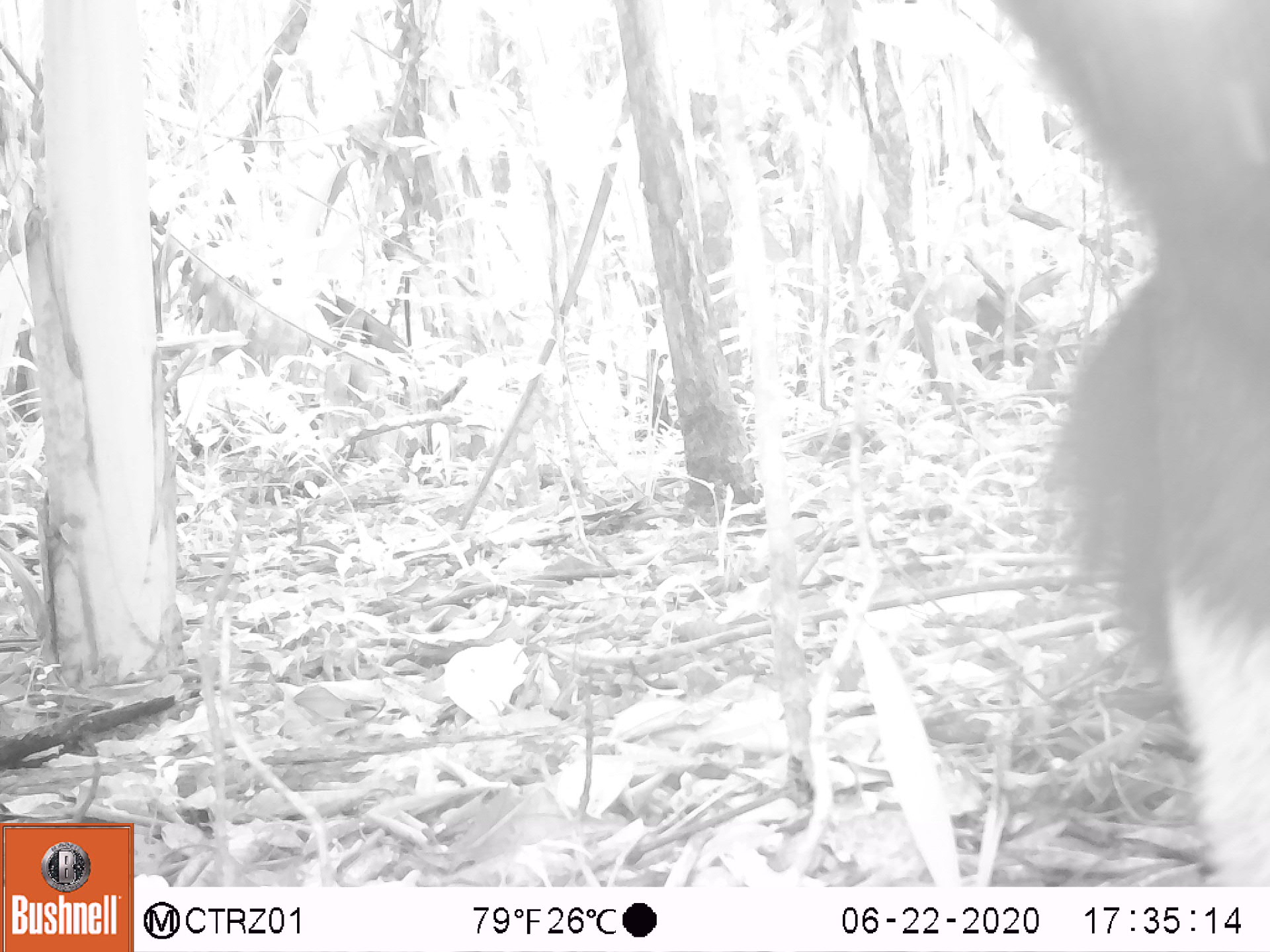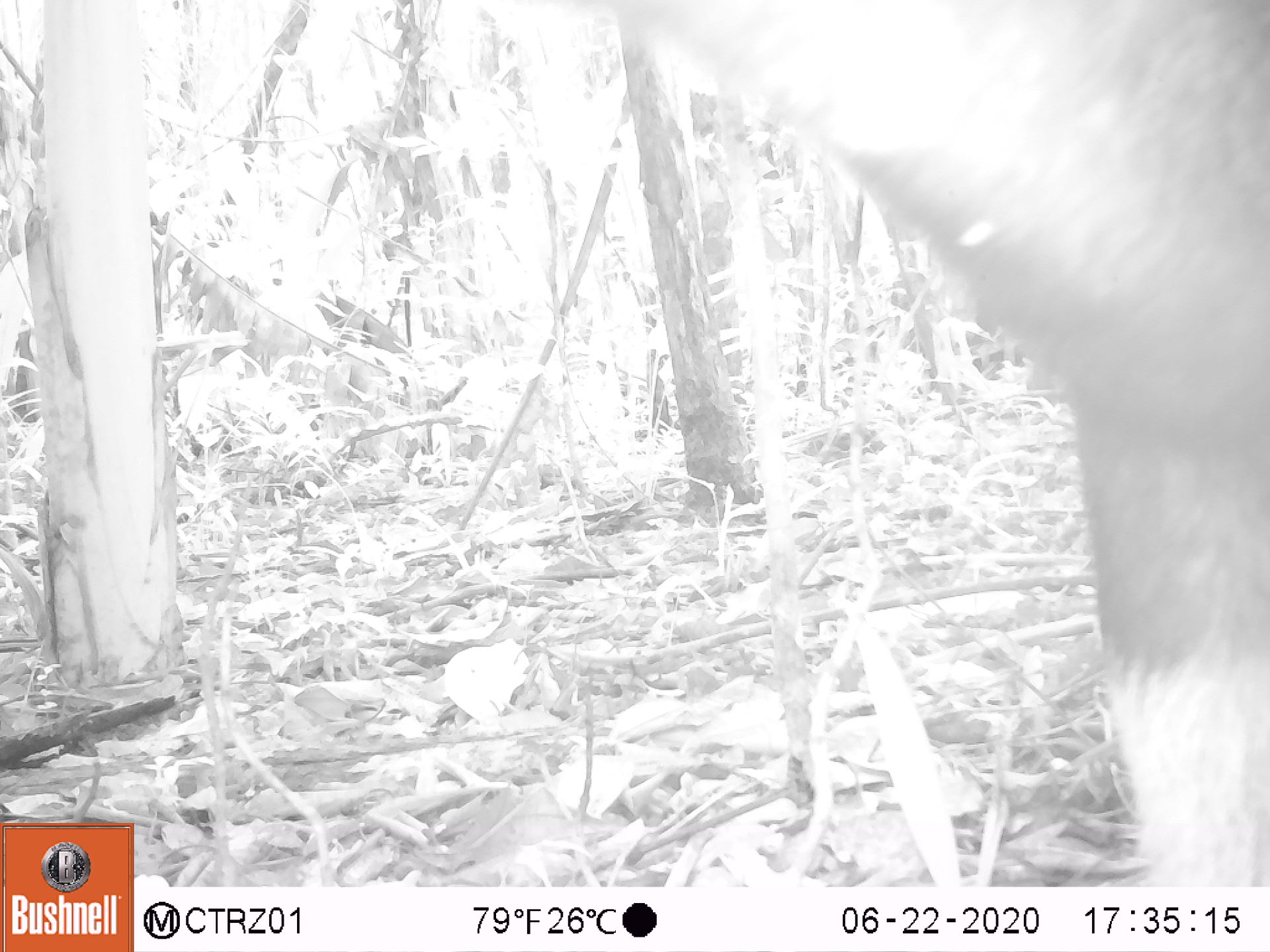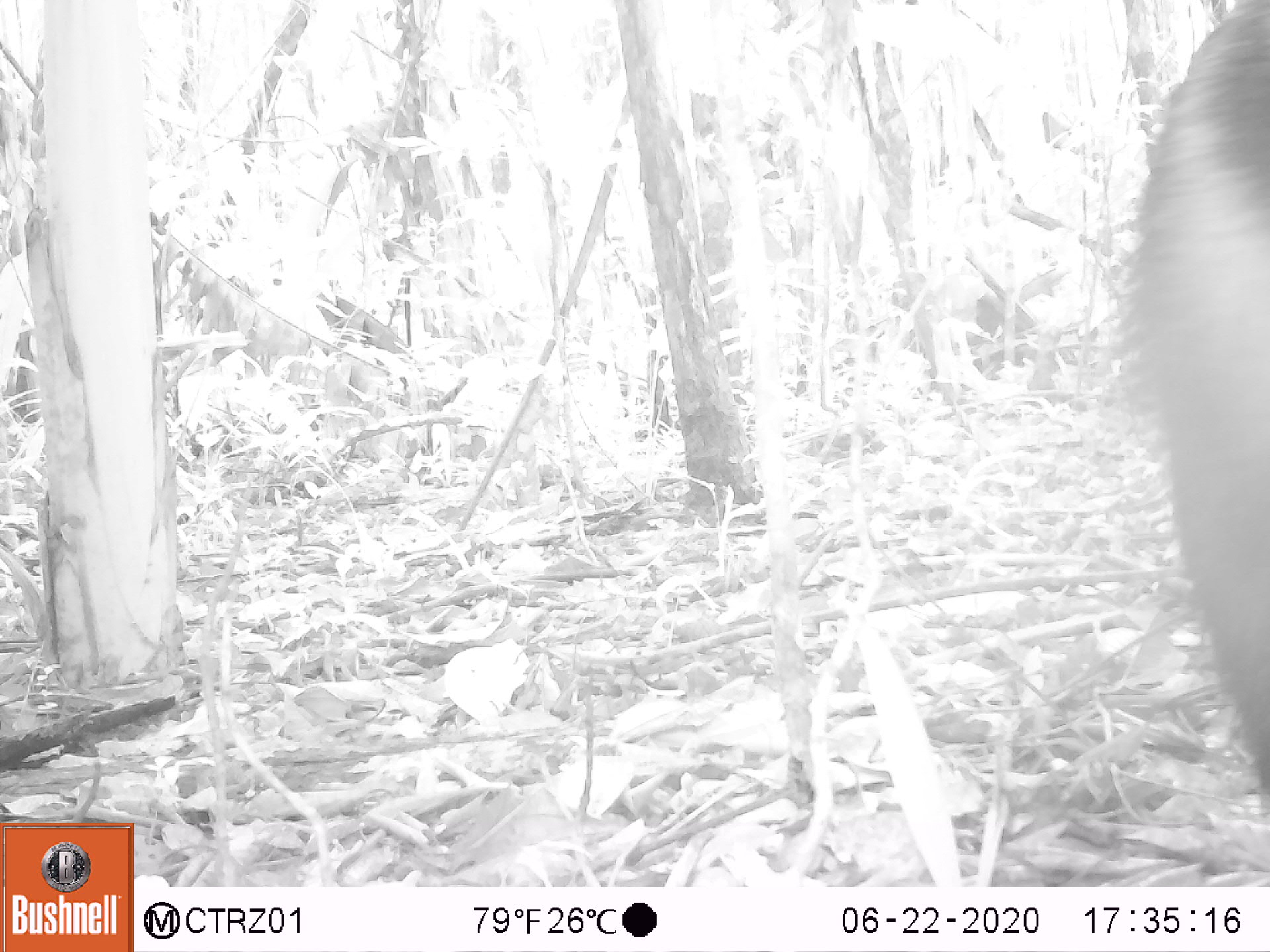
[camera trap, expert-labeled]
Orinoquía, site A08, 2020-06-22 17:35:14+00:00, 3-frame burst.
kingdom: Animalia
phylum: Chordata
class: Mammalia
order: Pilosa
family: Myrmecophagidae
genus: Myrmecophaga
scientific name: Myrmecophaga tridactyla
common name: giant anteater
Giant anteater (Myrmecophaga tridactyla).